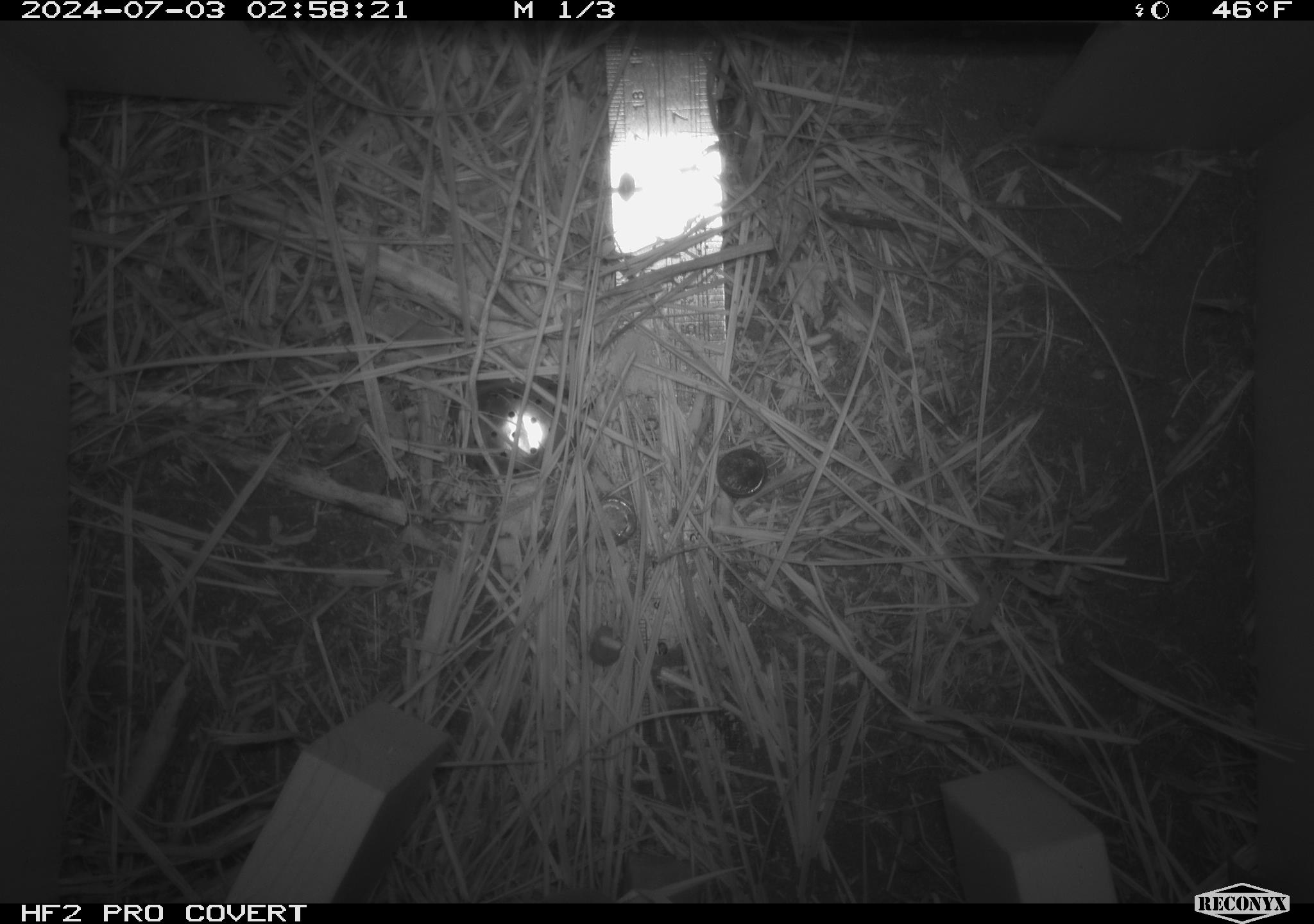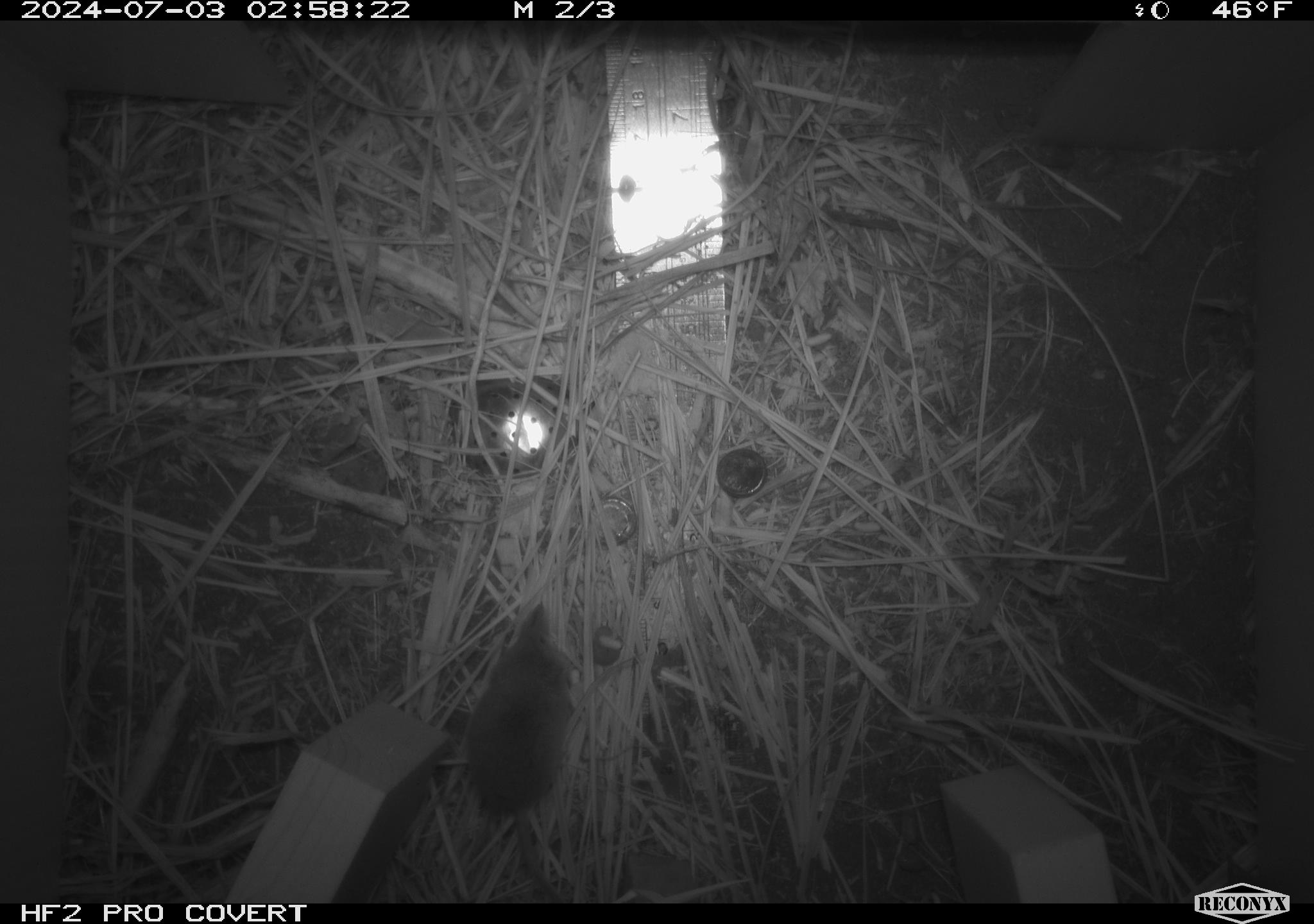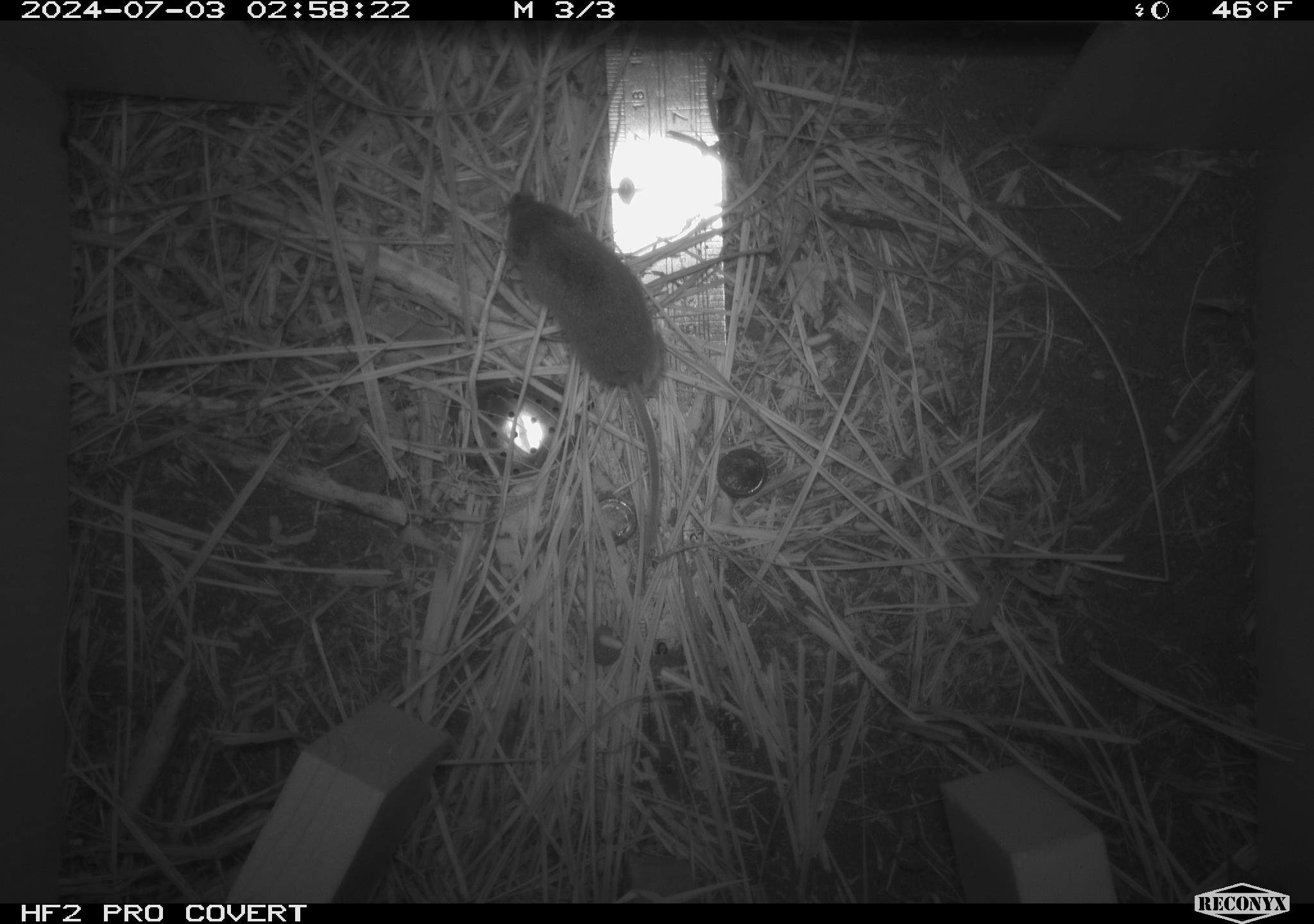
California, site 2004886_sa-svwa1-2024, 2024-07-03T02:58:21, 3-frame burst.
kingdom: Animalia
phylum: Chordata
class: Mammalia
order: Eulipotyphla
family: Soricidae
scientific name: Soricidae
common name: shrews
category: soricidae family